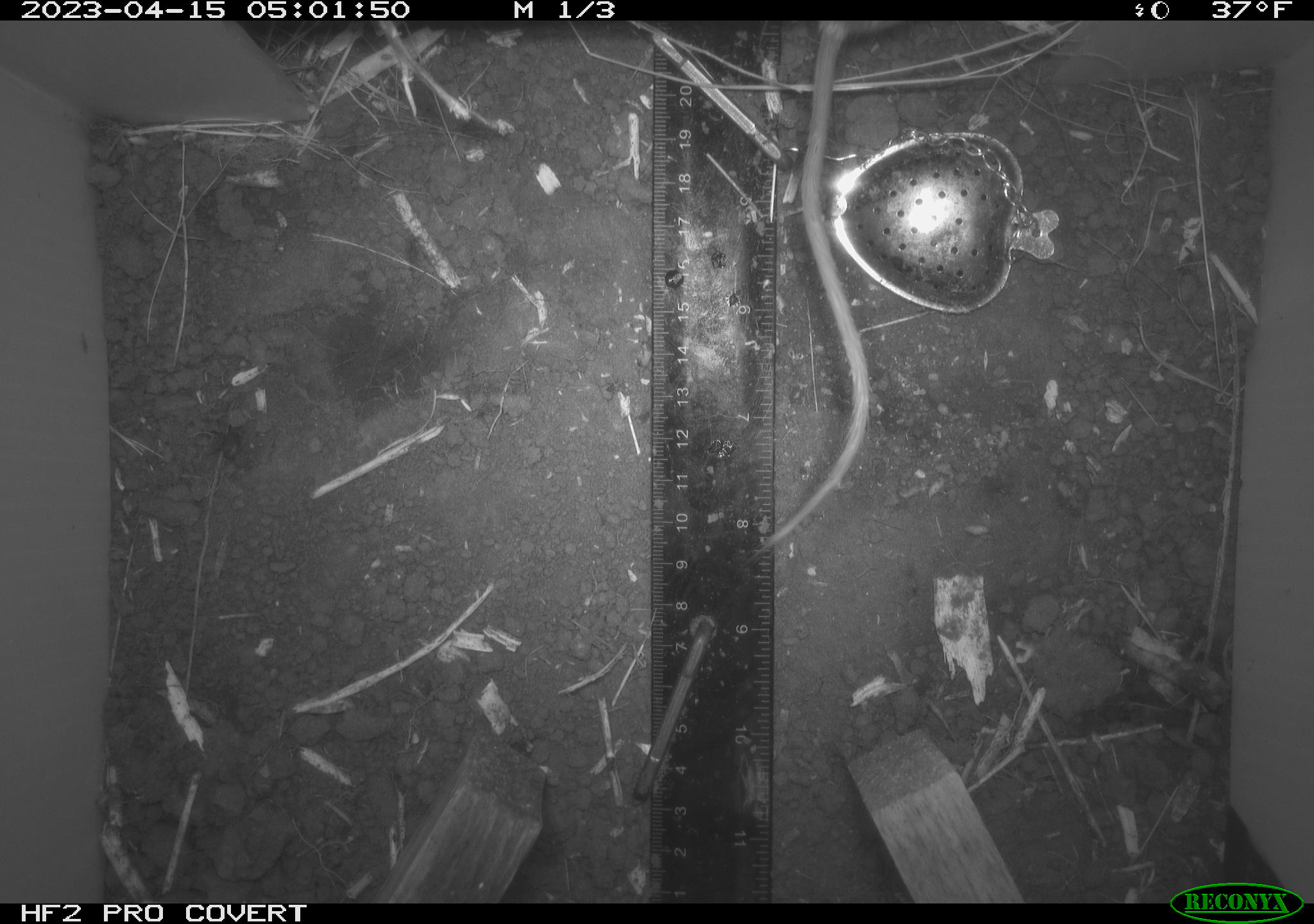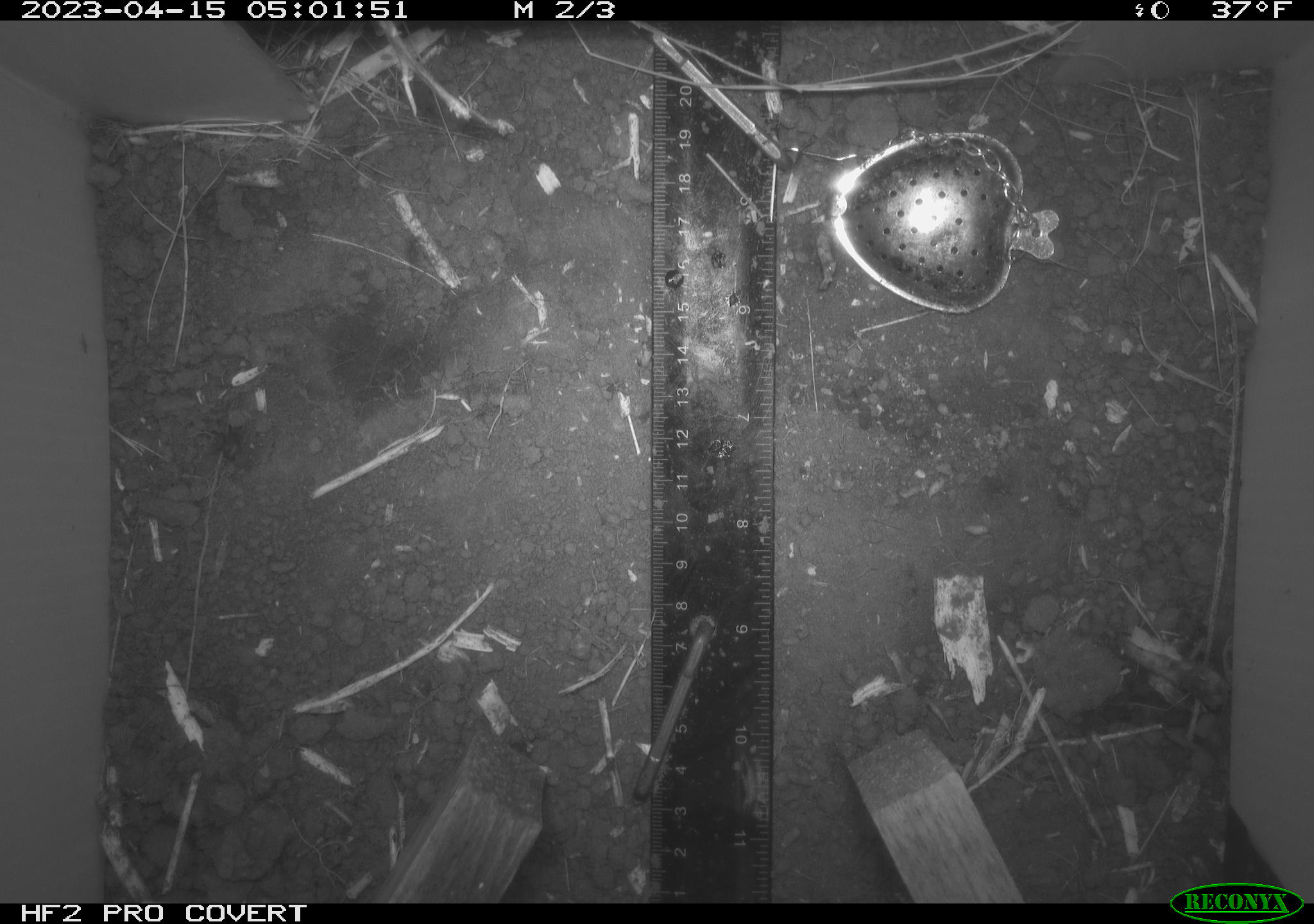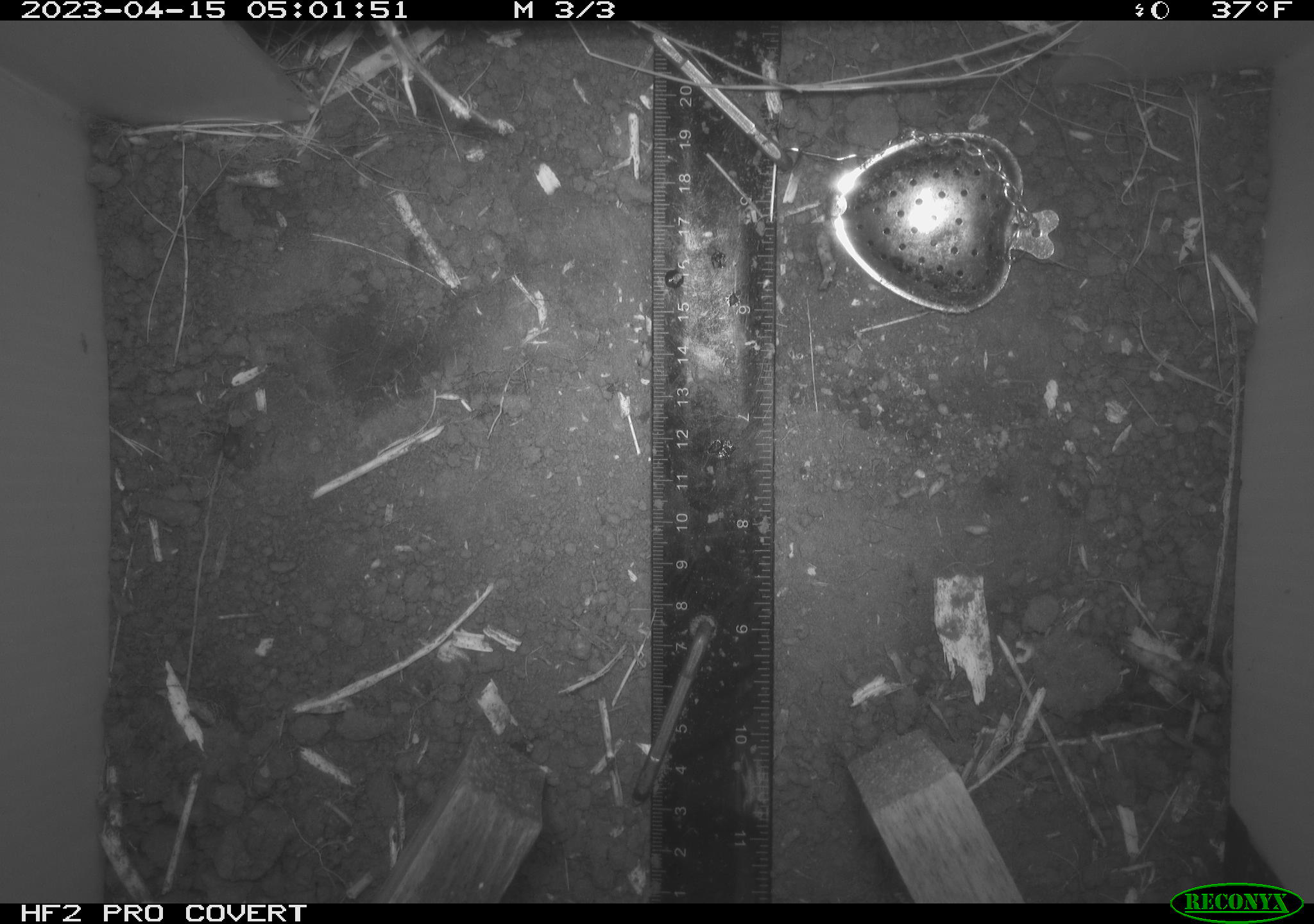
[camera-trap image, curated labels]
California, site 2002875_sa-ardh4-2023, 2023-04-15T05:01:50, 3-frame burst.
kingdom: Animalia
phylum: Chordata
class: Mammalia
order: Rodentia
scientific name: Rodentia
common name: mouse species